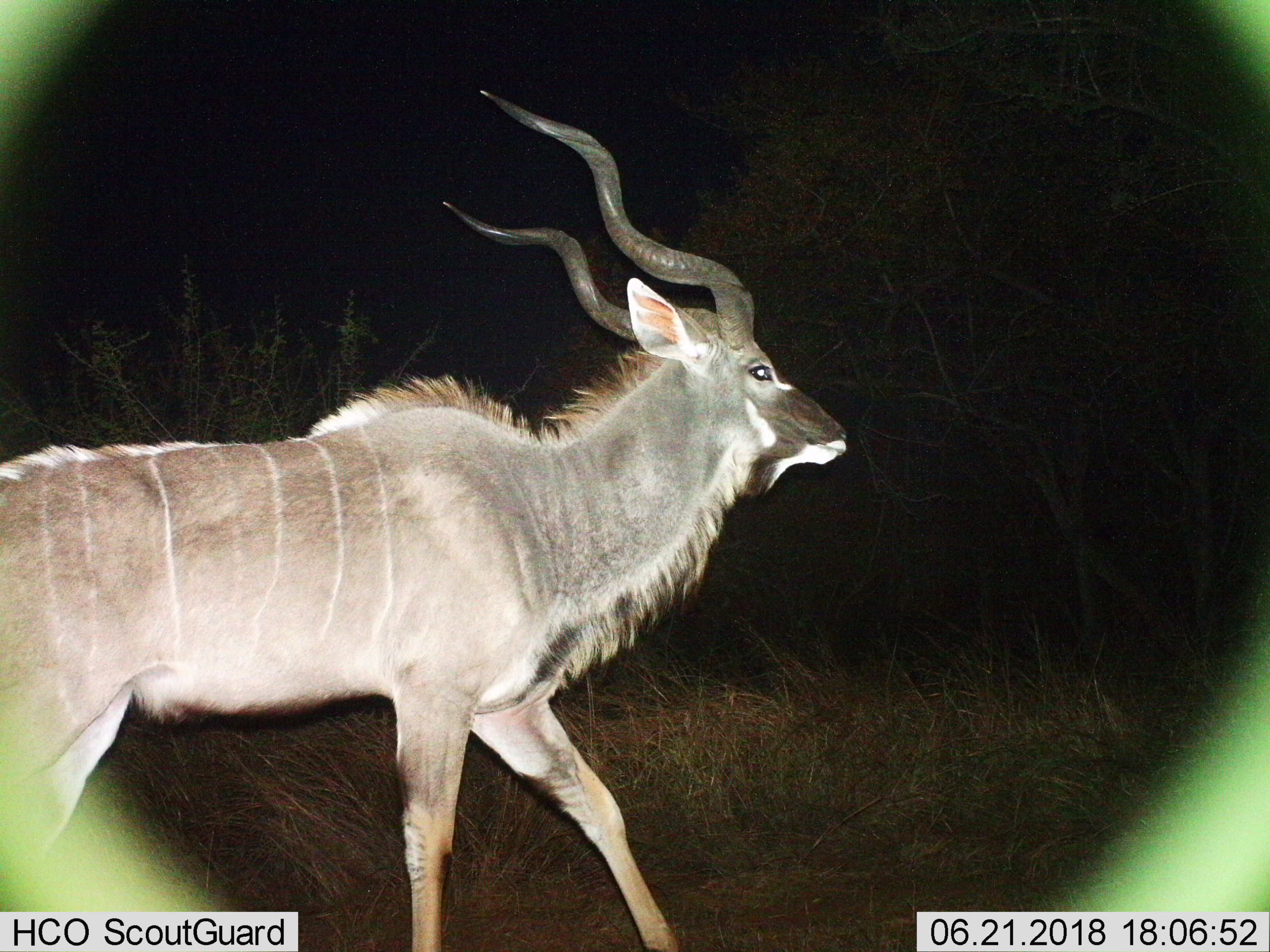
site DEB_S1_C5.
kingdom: Animalia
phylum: Chordata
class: Mammalia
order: Artiodactyla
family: Bovidae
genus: Tragelaphus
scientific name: Tragelaphus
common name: kudu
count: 1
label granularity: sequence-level